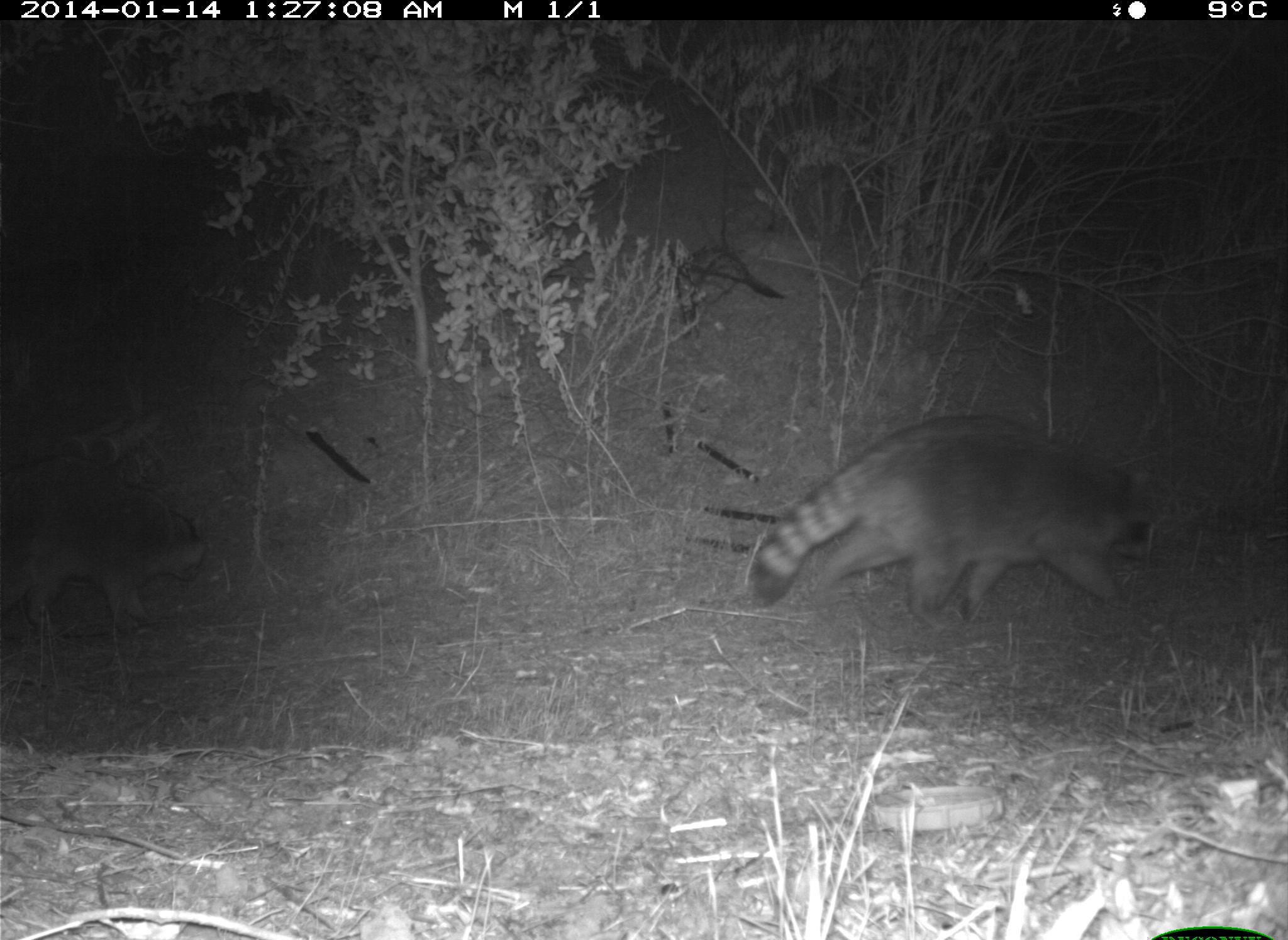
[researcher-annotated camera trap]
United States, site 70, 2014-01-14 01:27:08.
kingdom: Animalia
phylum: Chordata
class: Mammalia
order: Carnivora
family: Procyonidae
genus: Procyon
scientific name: Procyon lotor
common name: raccoon